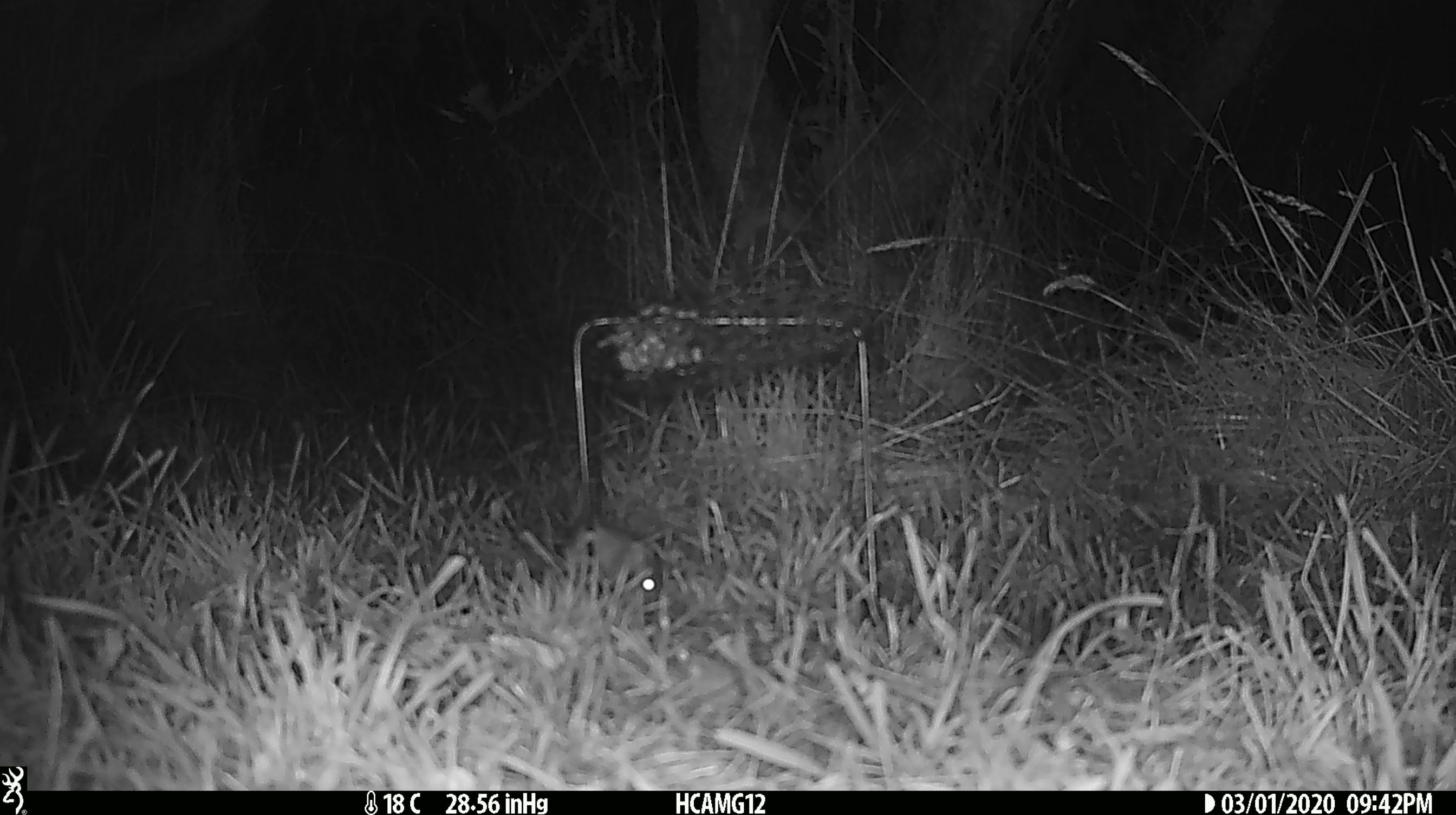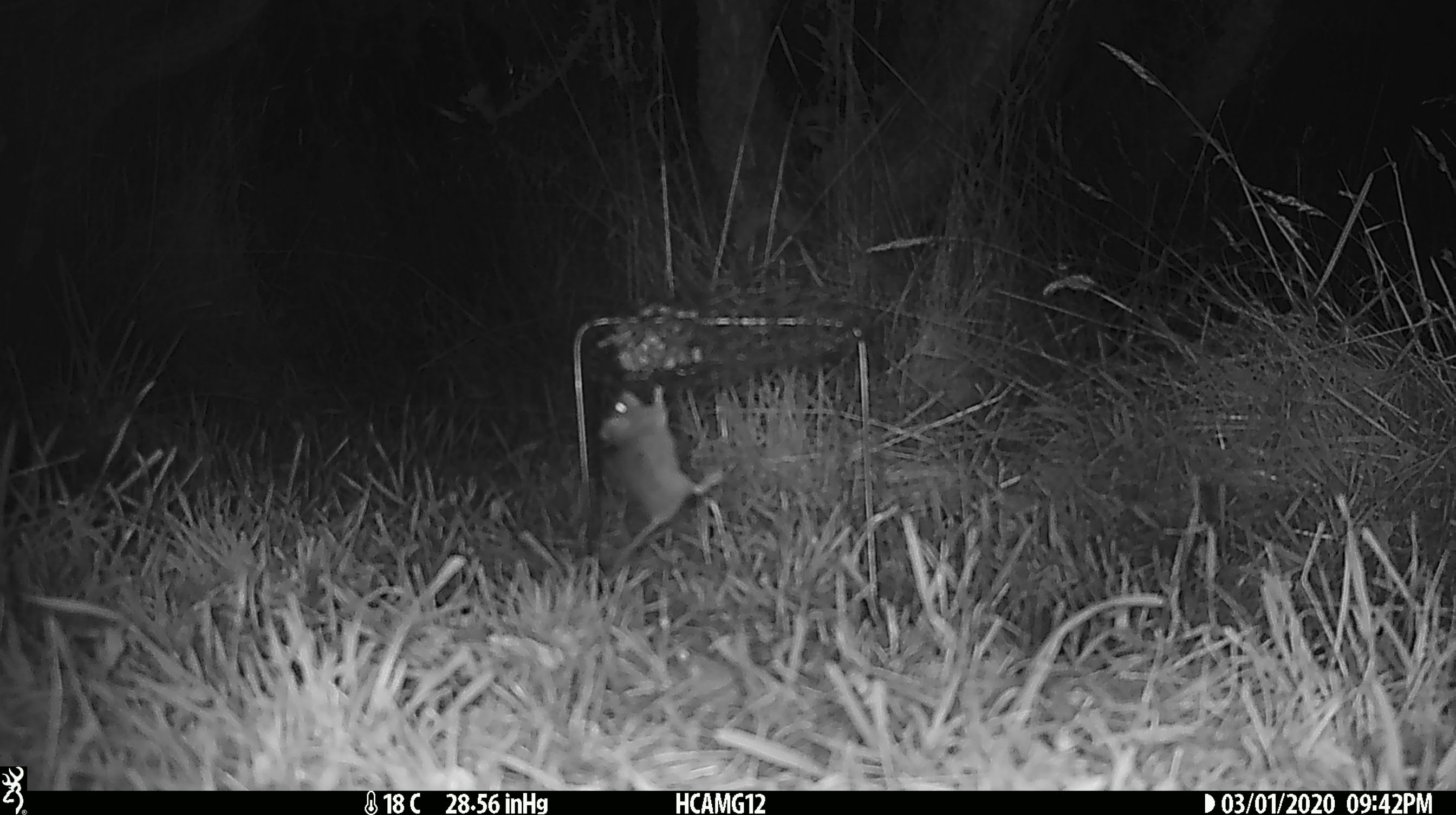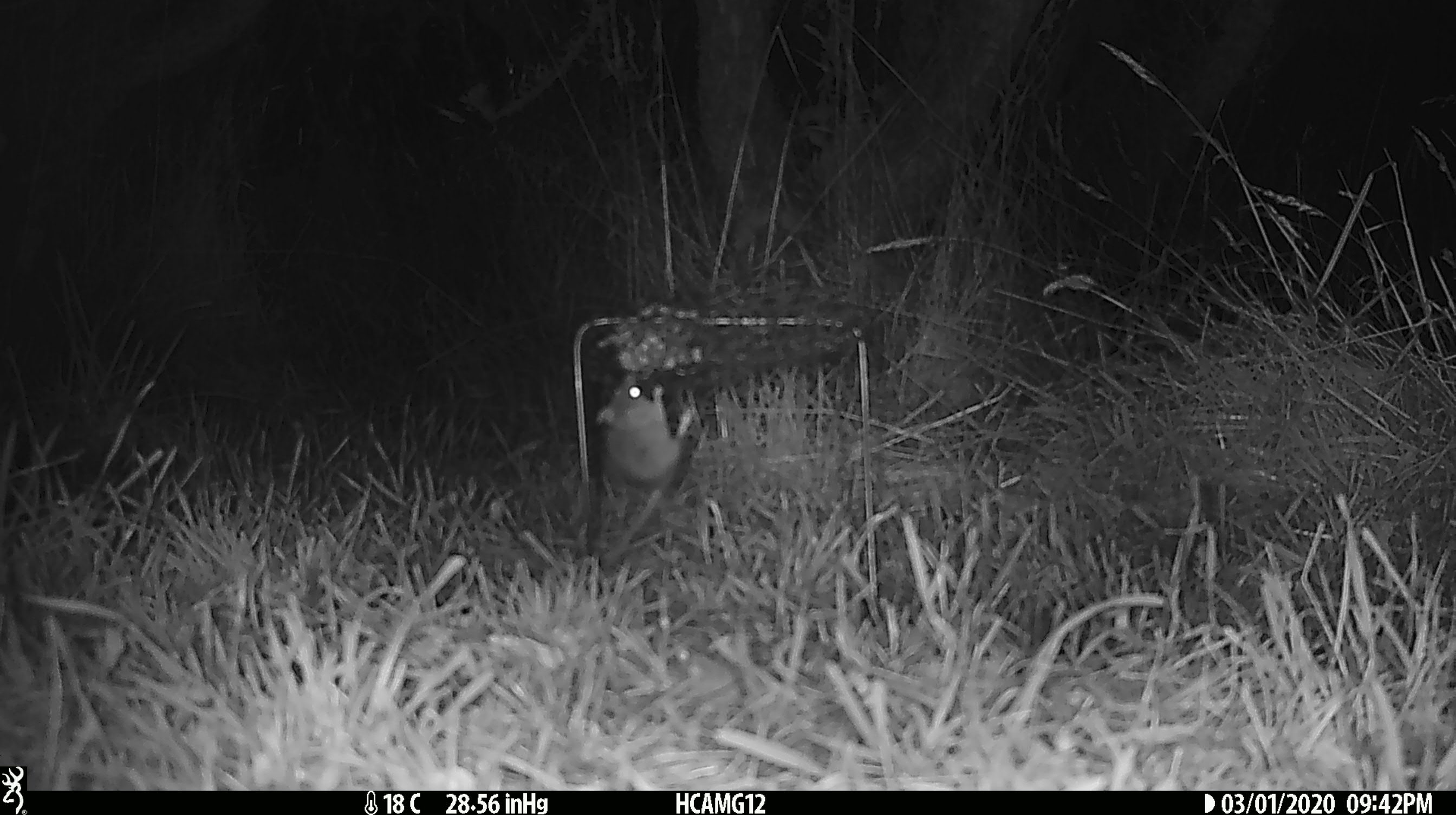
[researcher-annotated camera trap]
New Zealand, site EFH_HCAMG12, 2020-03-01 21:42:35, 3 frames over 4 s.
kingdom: Animalia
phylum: Chordata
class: Mammalia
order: Rodentia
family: Muridae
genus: Mus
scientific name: Mus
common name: mouse